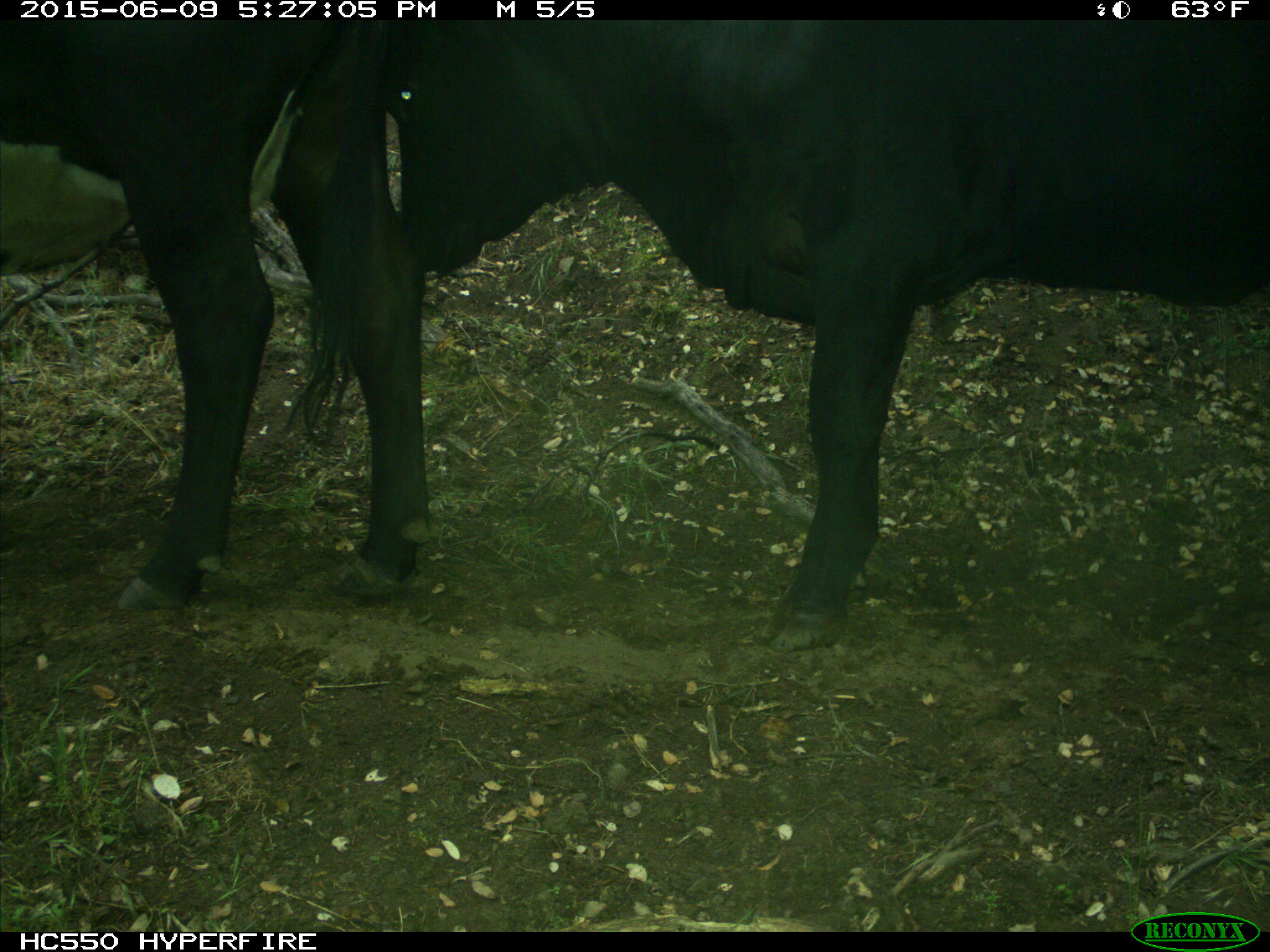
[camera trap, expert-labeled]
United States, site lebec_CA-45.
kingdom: Animalia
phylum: Chordata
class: Mammalia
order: Artiodactyla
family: Bovidae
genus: Bos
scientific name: Bos taurus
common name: domestic cow